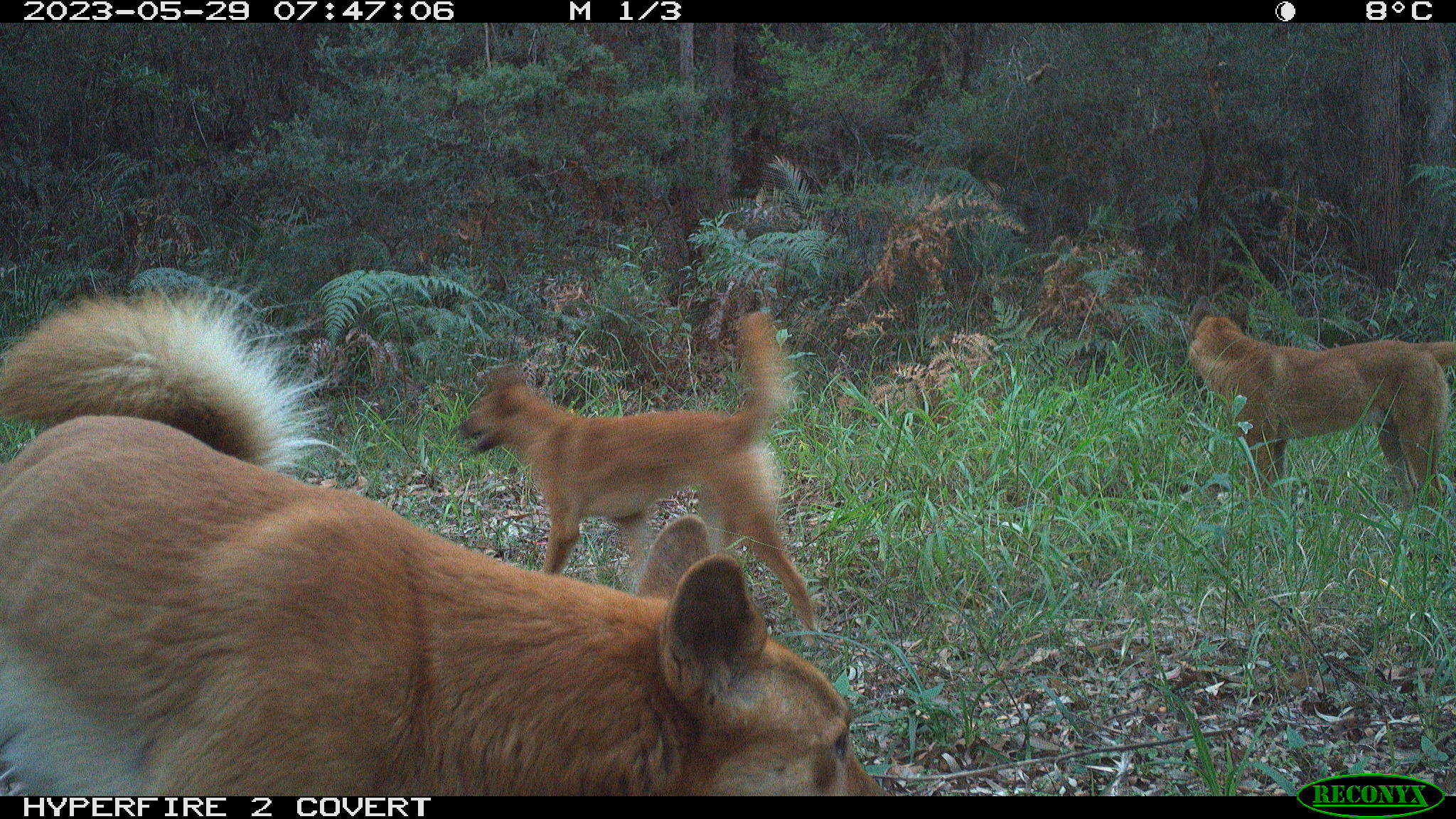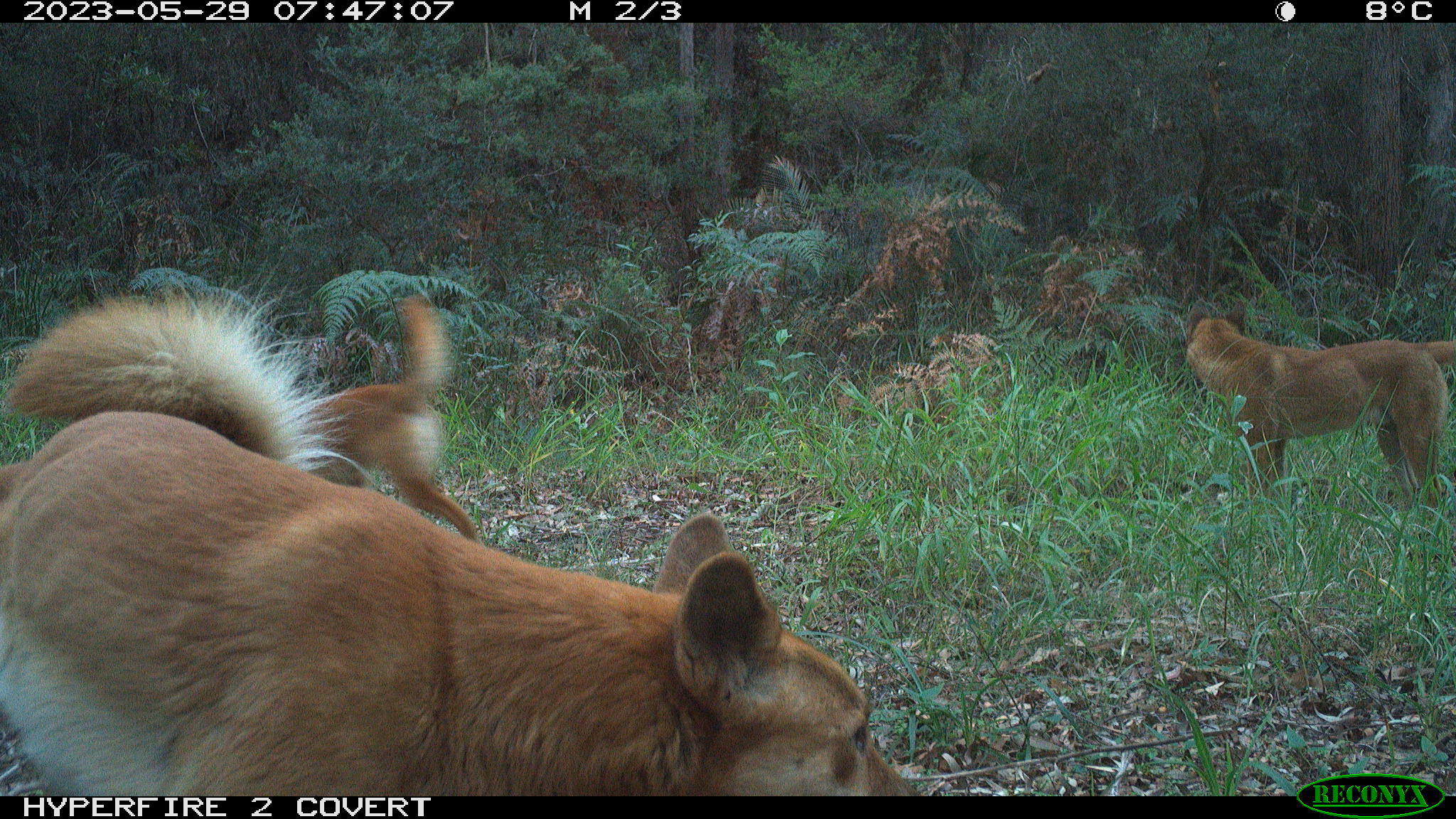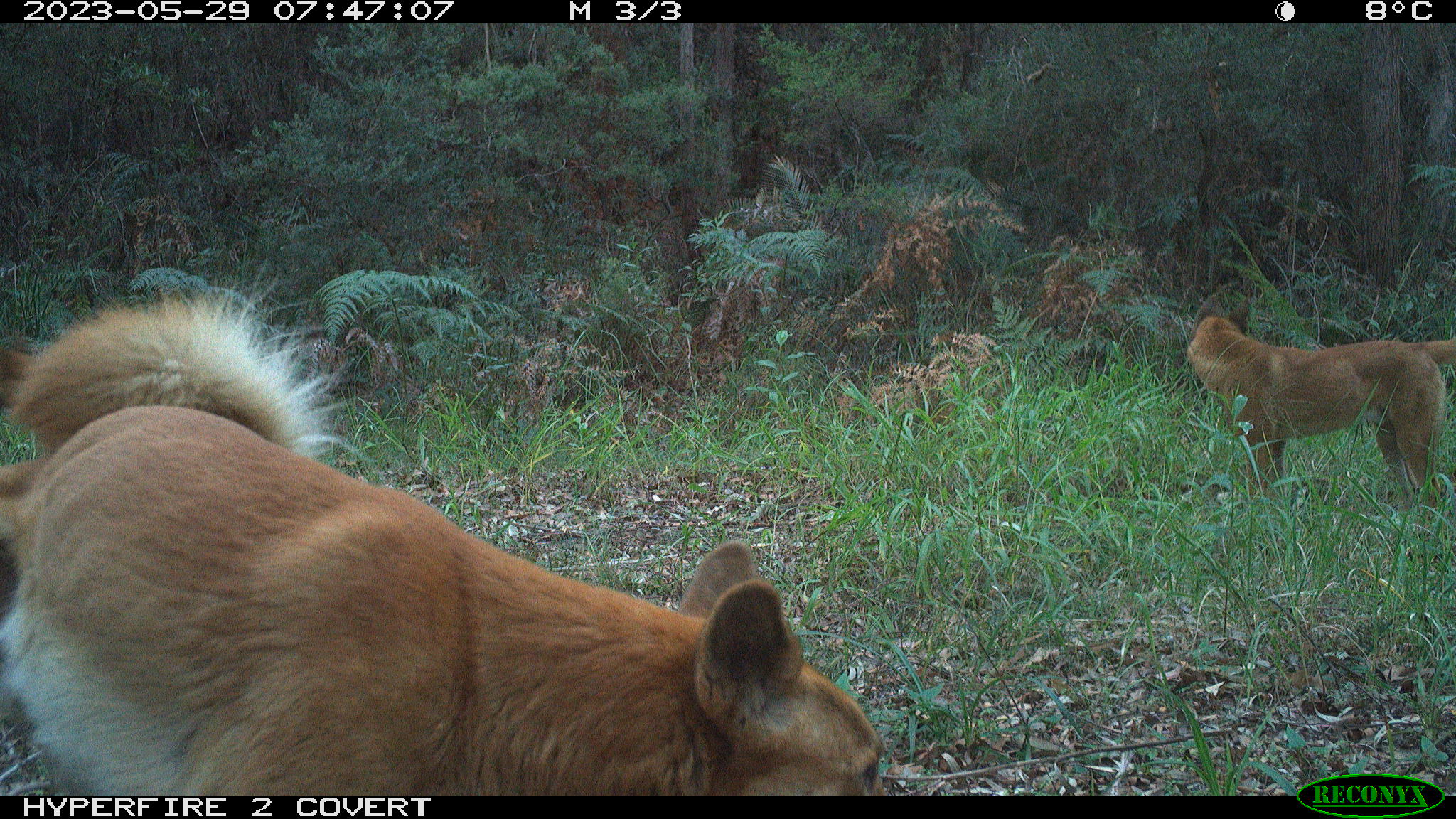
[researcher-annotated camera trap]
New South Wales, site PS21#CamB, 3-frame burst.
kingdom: Animalia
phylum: Chordata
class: Mammalia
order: Carnivora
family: Canidae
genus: Canis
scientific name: Canis familiaris dingo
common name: dingo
Dingo (Canis familiaris dingo).